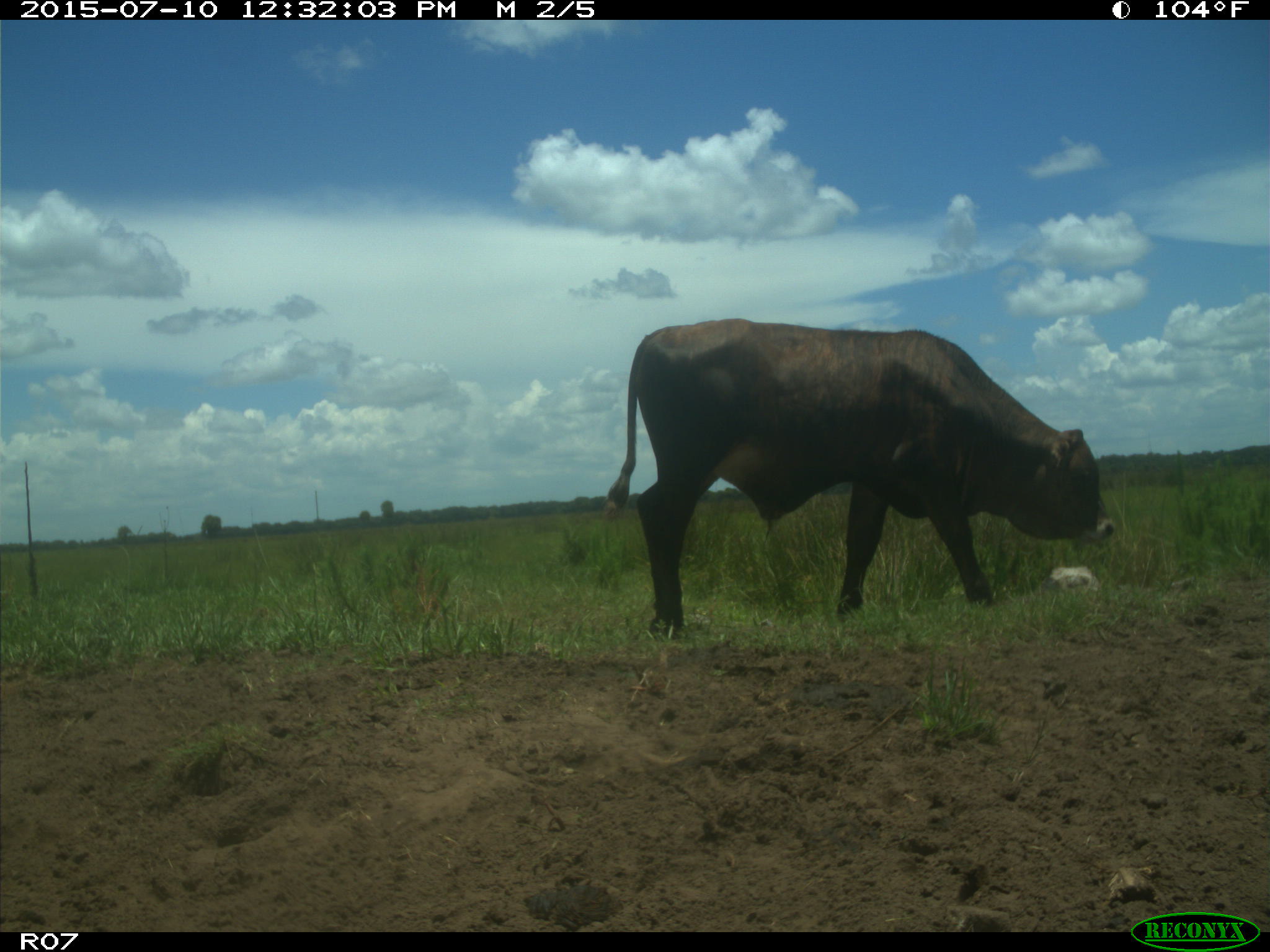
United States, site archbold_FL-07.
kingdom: Animalia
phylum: Chordata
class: Mammalia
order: Artiodactyla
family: Bovidae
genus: Bos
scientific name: Bos taurus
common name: domestic cow